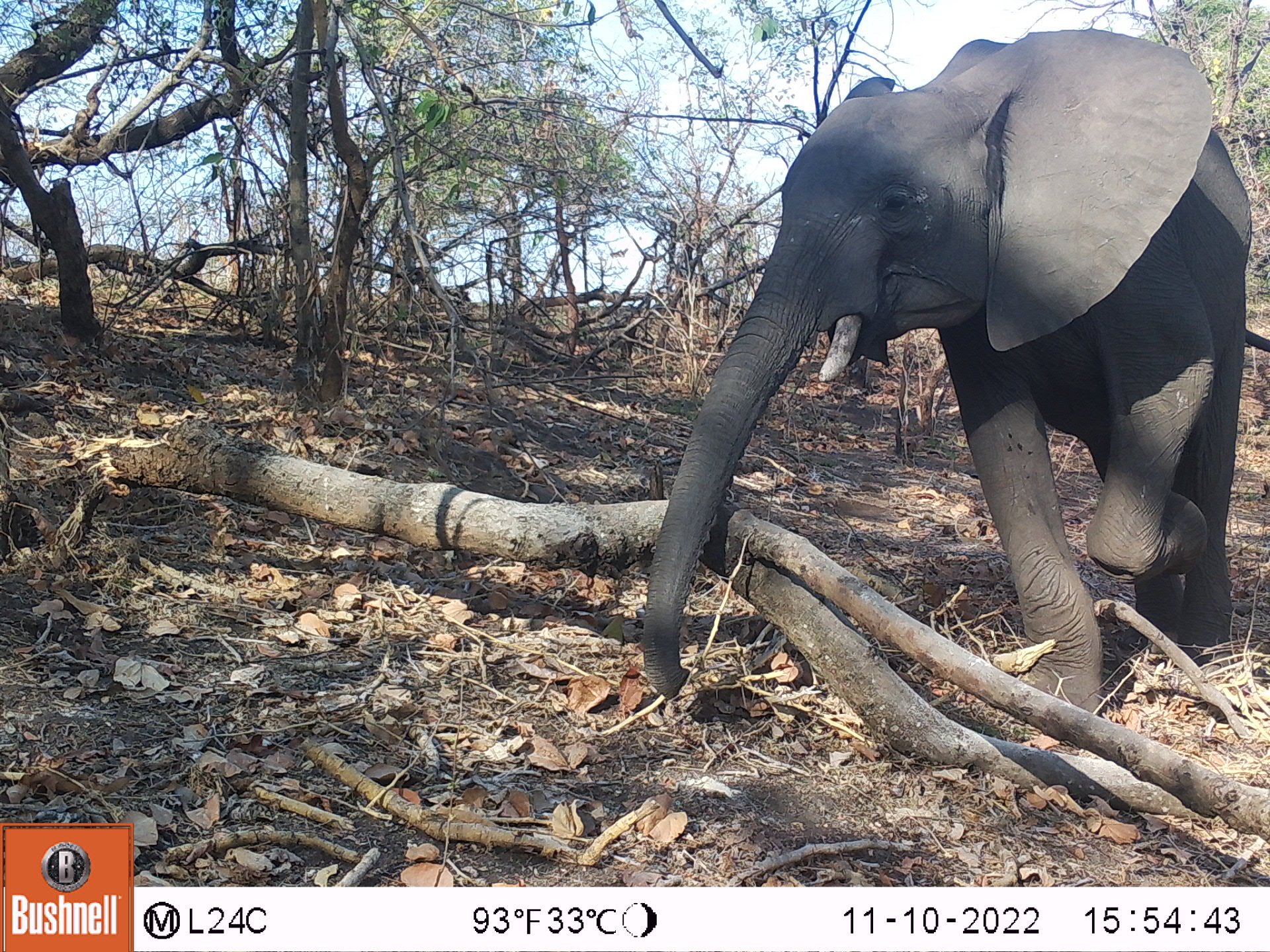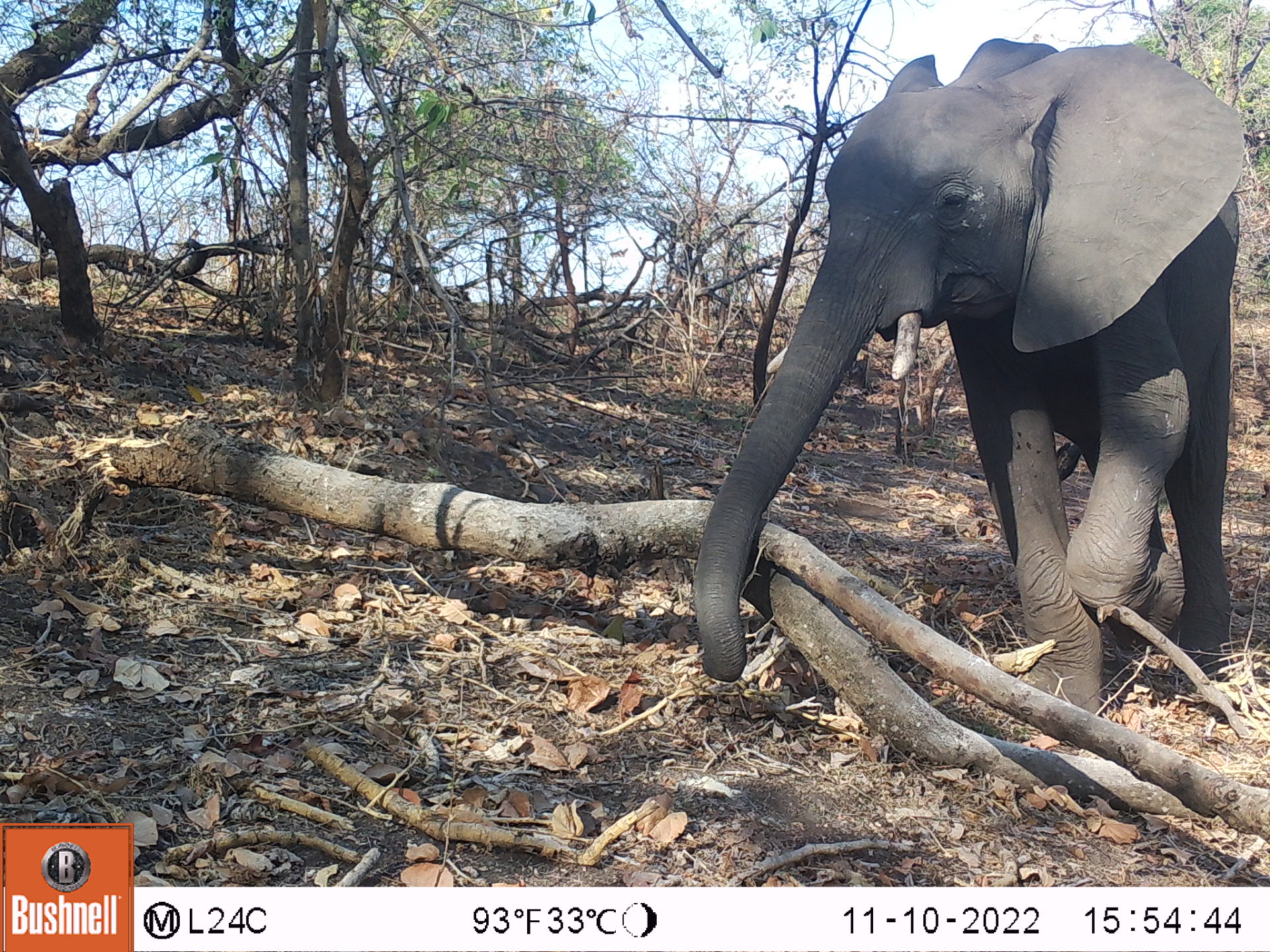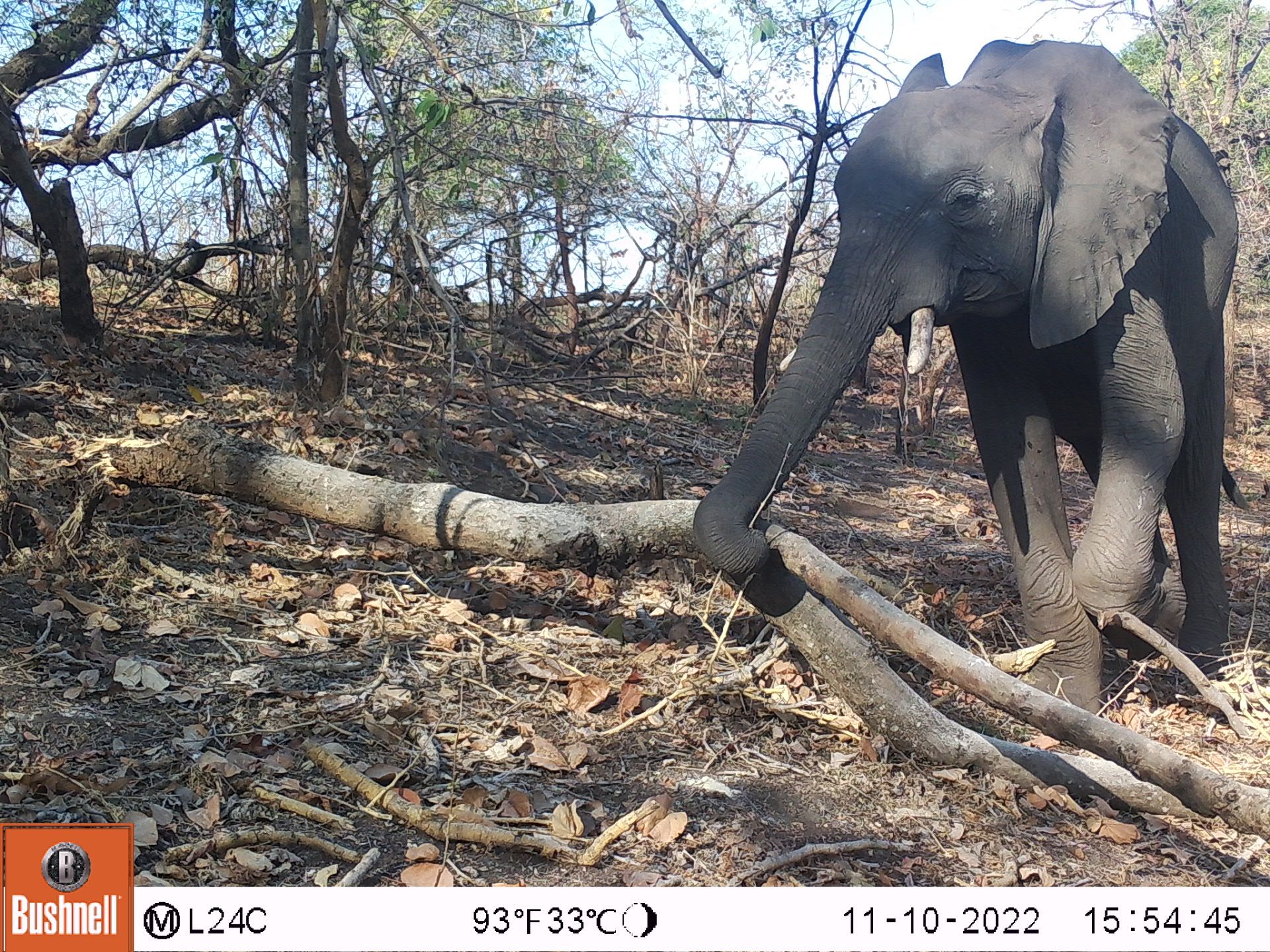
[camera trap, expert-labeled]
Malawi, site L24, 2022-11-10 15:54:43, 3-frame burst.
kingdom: Animalia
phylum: Chordata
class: Mammalia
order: Proboscidea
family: Elephantidae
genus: Loxodonta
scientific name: Loxodonta africana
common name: african savanna elephant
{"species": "african savanna elephant (Loxodonta africana)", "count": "1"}